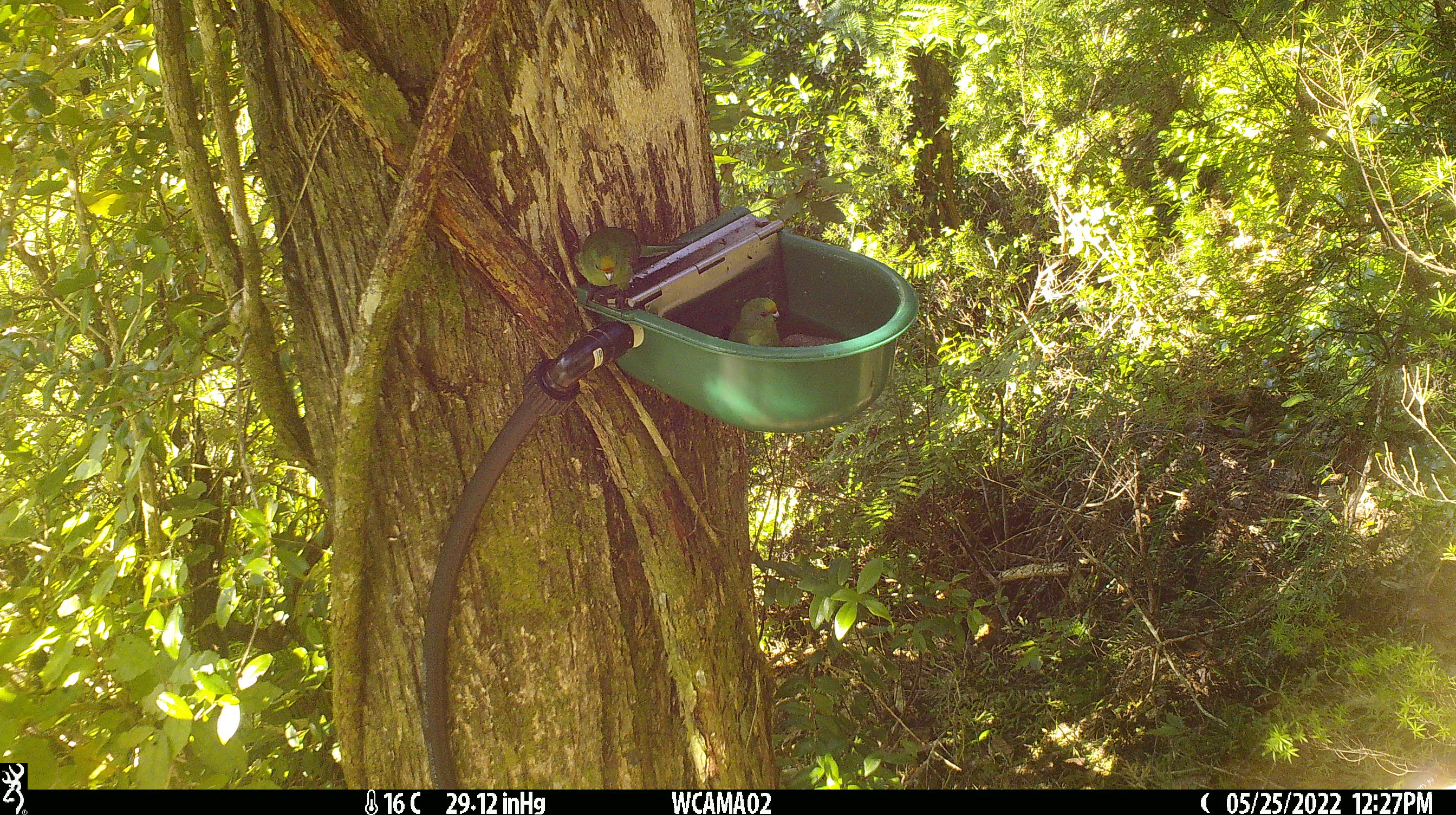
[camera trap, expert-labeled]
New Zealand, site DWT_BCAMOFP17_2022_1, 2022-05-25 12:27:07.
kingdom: Animalia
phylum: Chordata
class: Aves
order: Psittaciformes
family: Psittaculidae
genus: Cyanoramphus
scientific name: Cyanoramphus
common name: parakeet